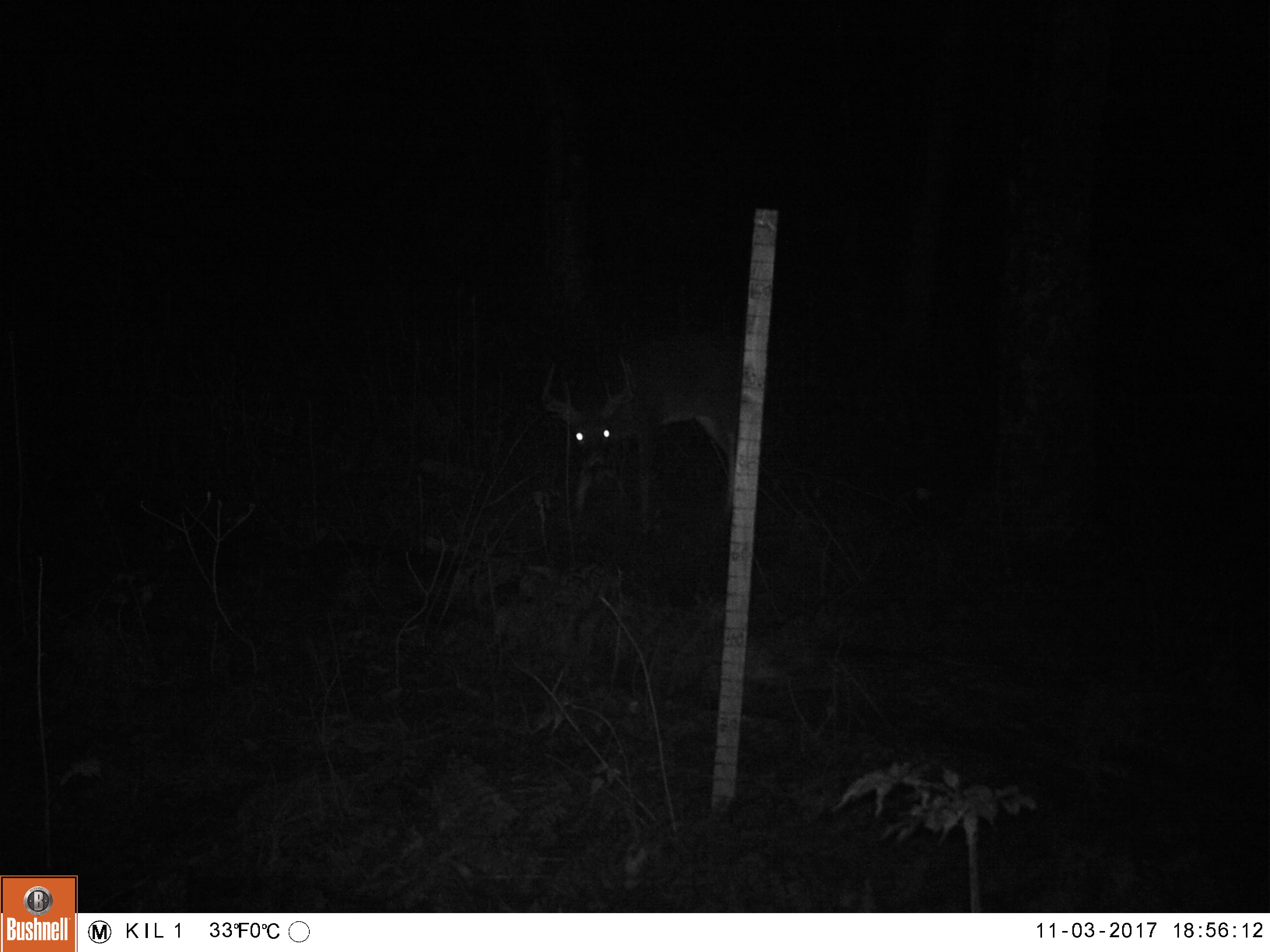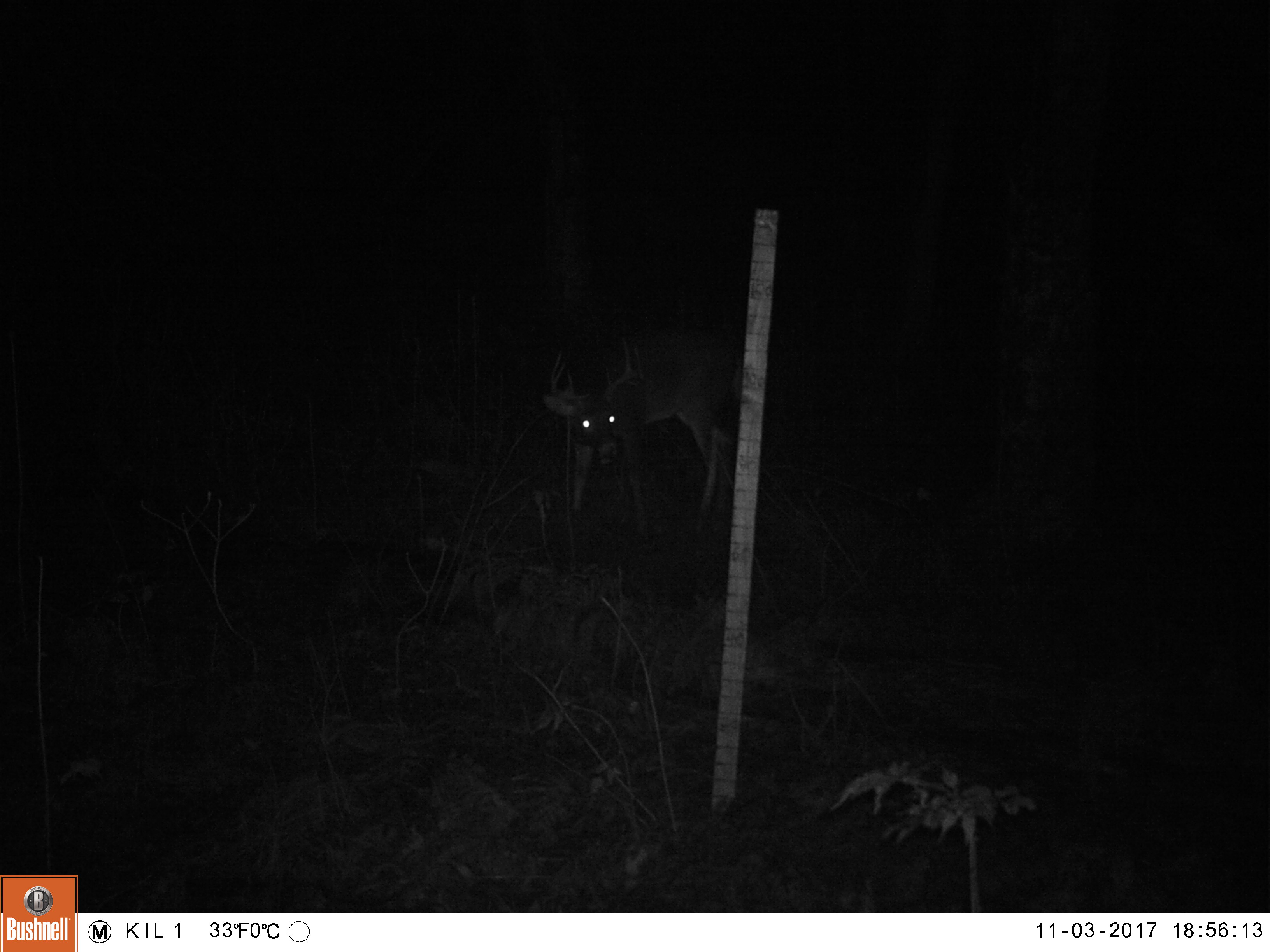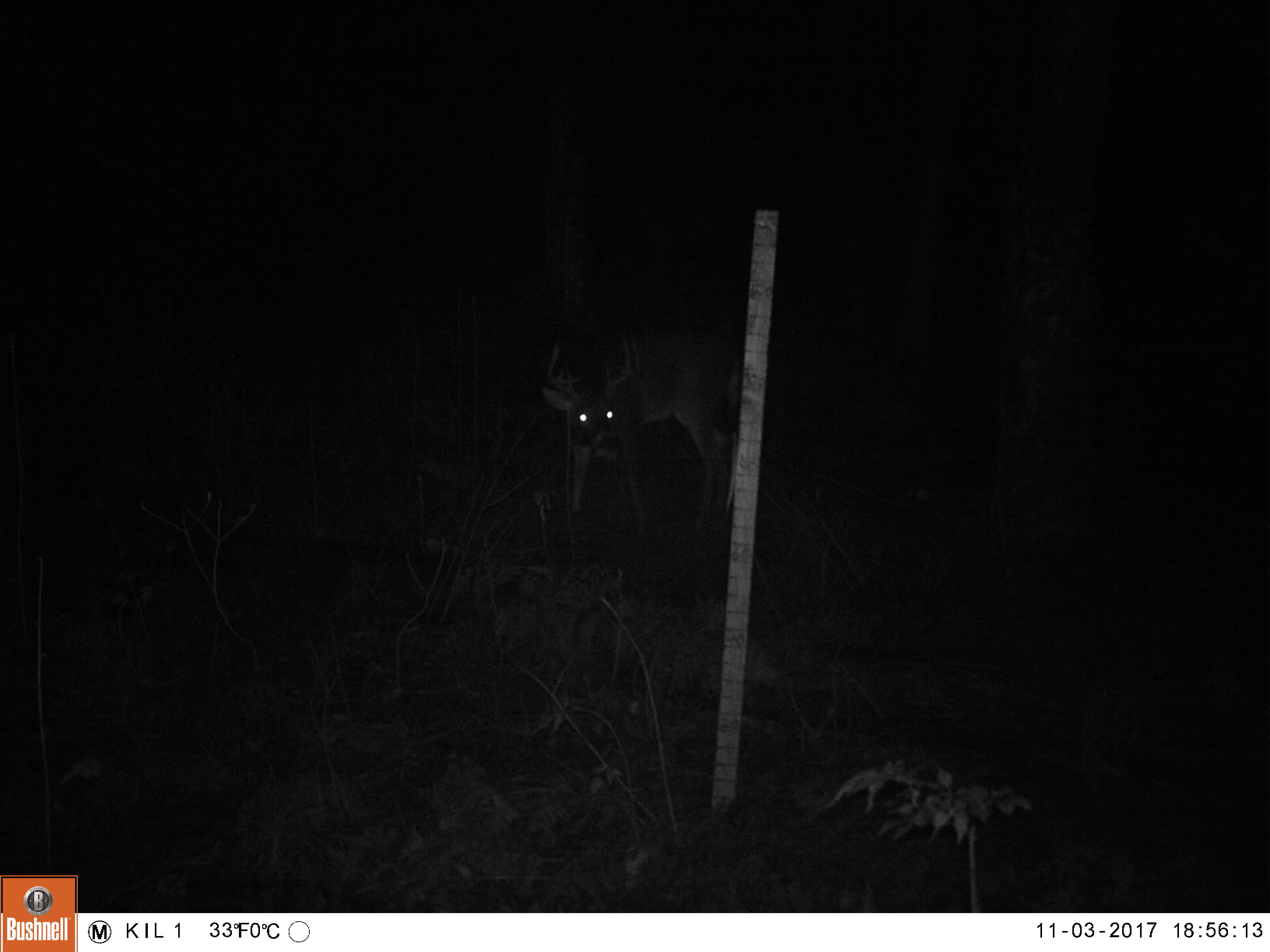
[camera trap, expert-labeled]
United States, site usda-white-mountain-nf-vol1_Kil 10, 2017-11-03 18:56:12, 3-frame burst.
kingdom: Animalia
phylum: Chordata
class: Mammalia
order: Artiodactyla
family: Cervidae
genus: Odocoileus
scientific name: Odocoileus virginianus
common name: white-tailed deer